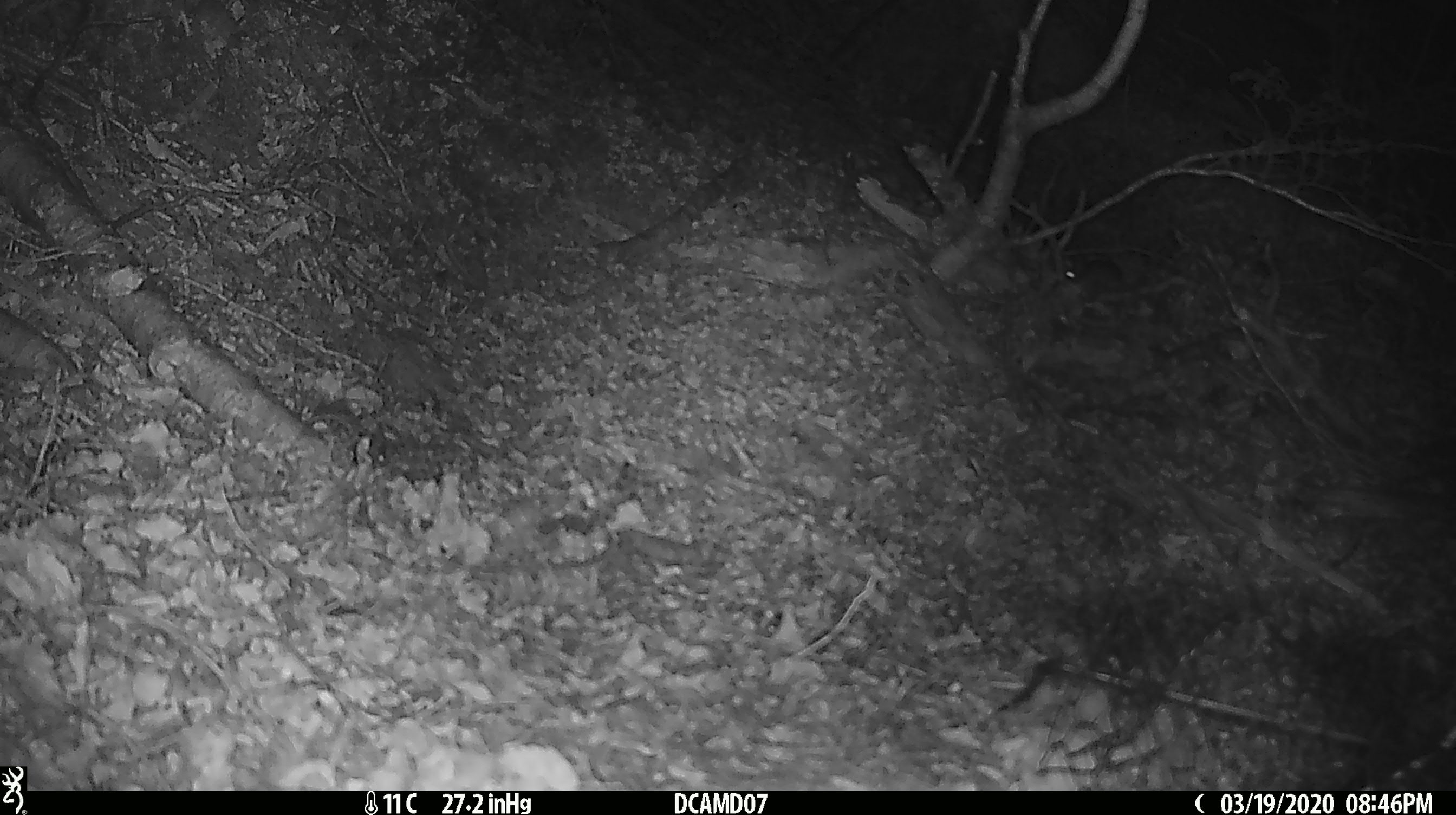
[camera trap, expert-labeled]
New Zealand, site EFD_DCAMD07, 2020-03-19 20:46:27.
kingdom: Animalia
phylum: Chordata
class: Mammalia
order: Rodentia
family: Muridae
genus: Mus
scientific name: Mus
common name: mouse